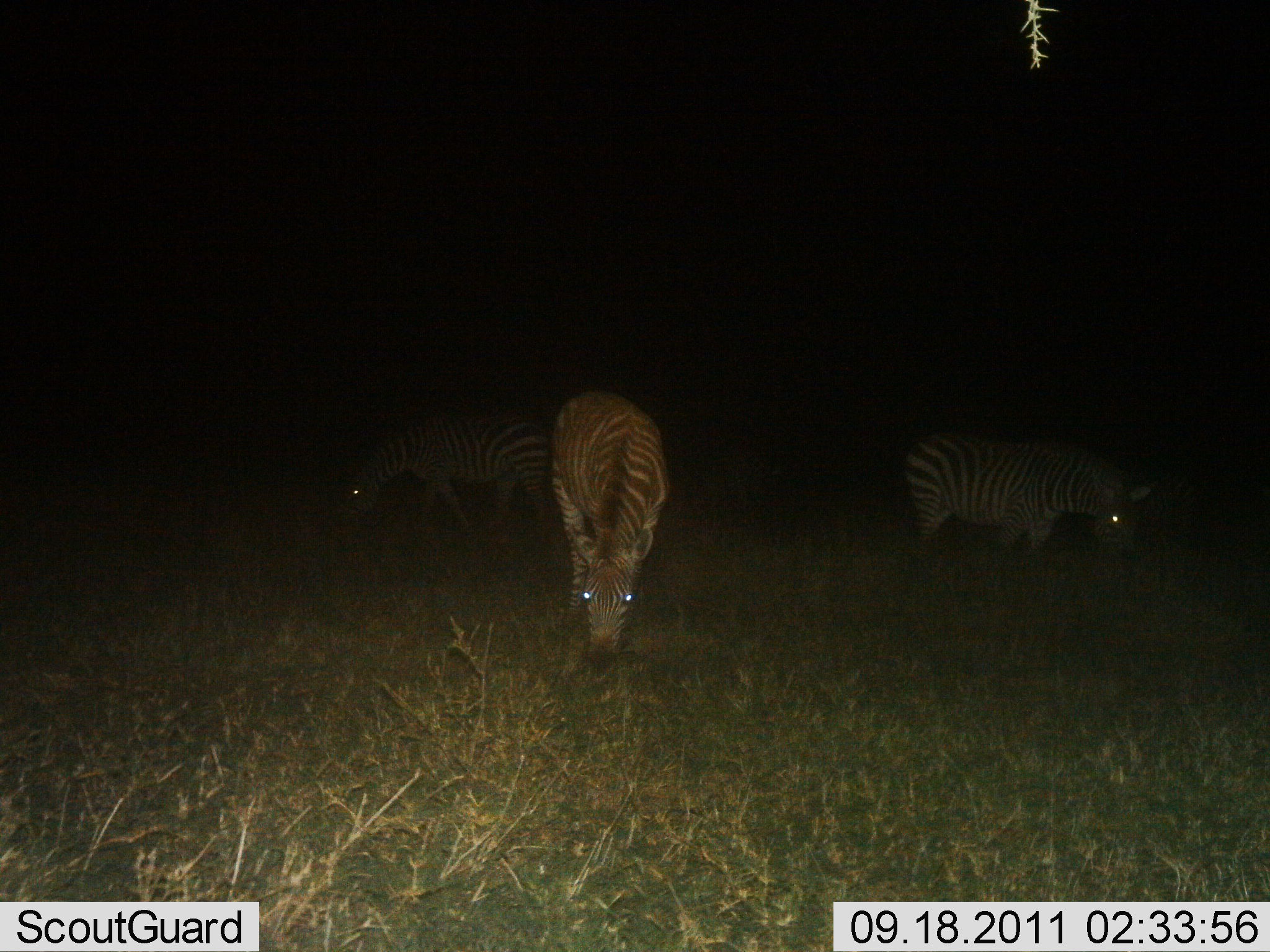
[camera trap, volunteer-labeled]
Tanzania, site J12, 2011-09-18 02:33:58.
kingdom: Animalia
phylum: Chordata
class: Mammalia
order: Perissodactyla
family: Equidae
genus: Equus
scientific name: Equus quagga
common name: plains zebra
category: zebra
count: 3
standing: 10%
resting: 0%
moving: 10%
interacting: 0%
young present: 0%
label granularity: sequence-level